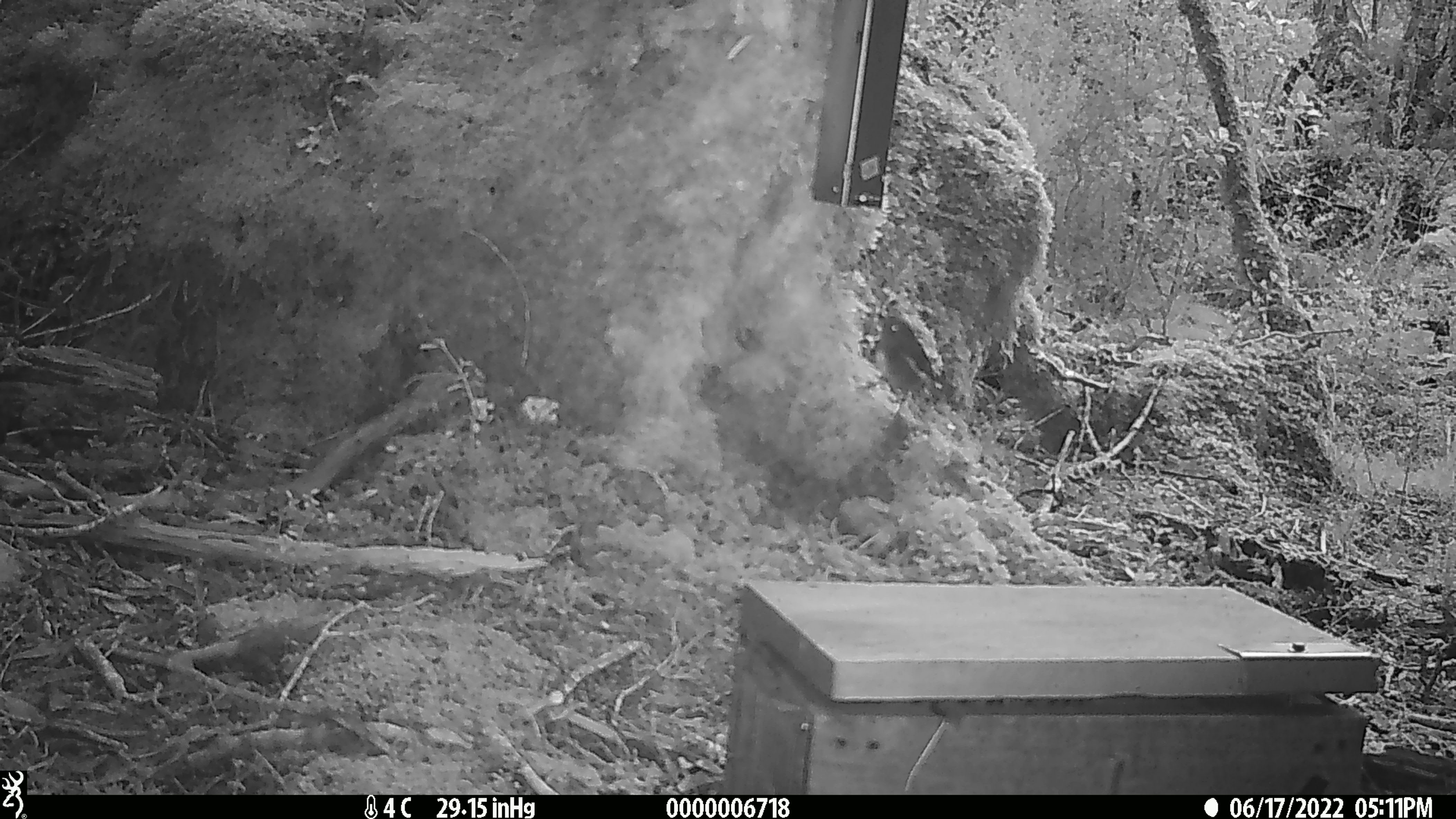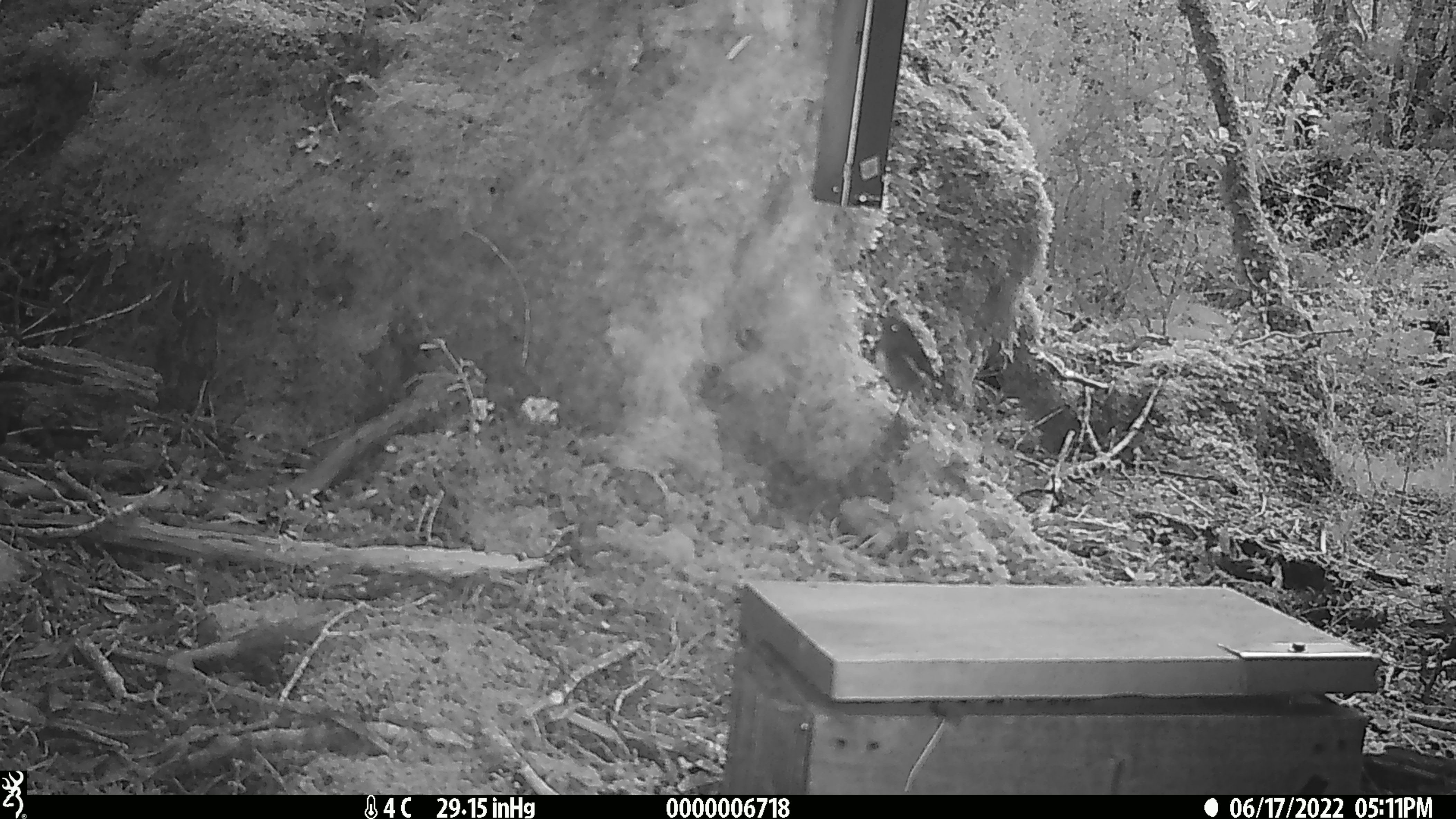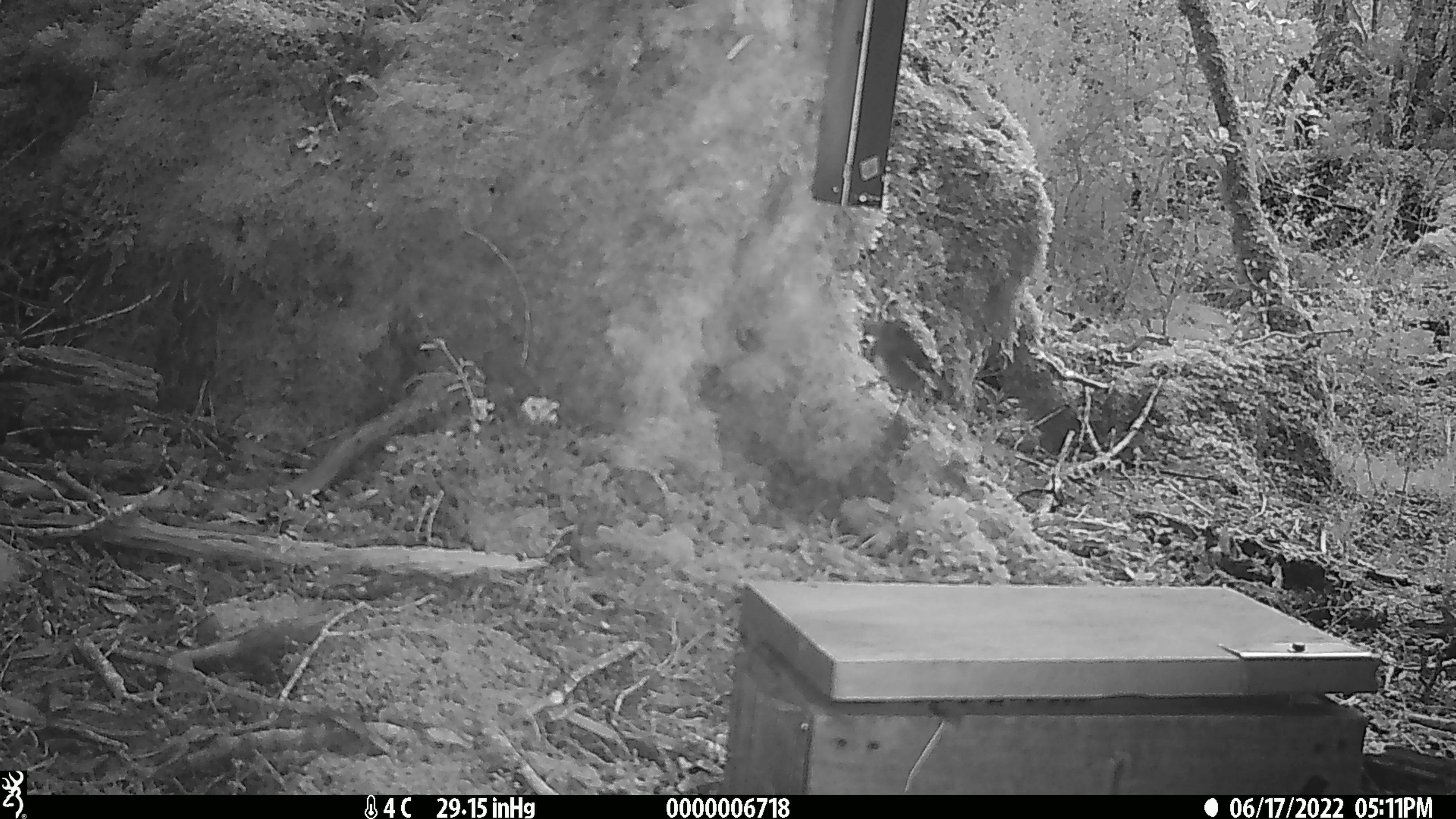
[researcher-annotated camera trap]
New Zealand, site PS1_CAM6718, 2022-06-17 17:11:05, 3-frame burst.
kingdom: Animalia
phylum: Chordata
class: Aves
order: Passeriformes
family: Petroicidae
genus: Petroica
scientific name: Petroica australis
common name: new zealand robin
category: robin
Robin (new zealand robin) (Petroica australis).